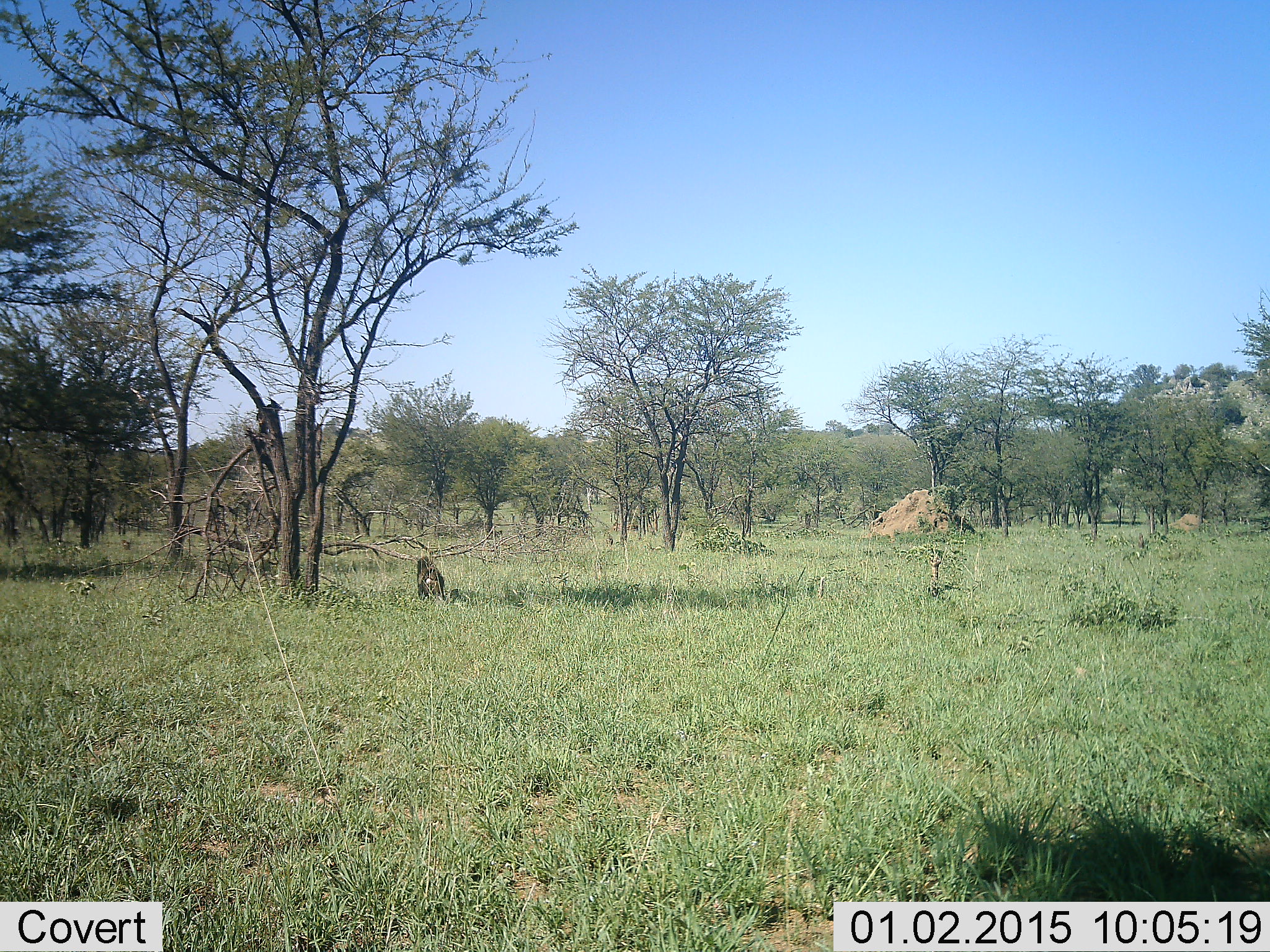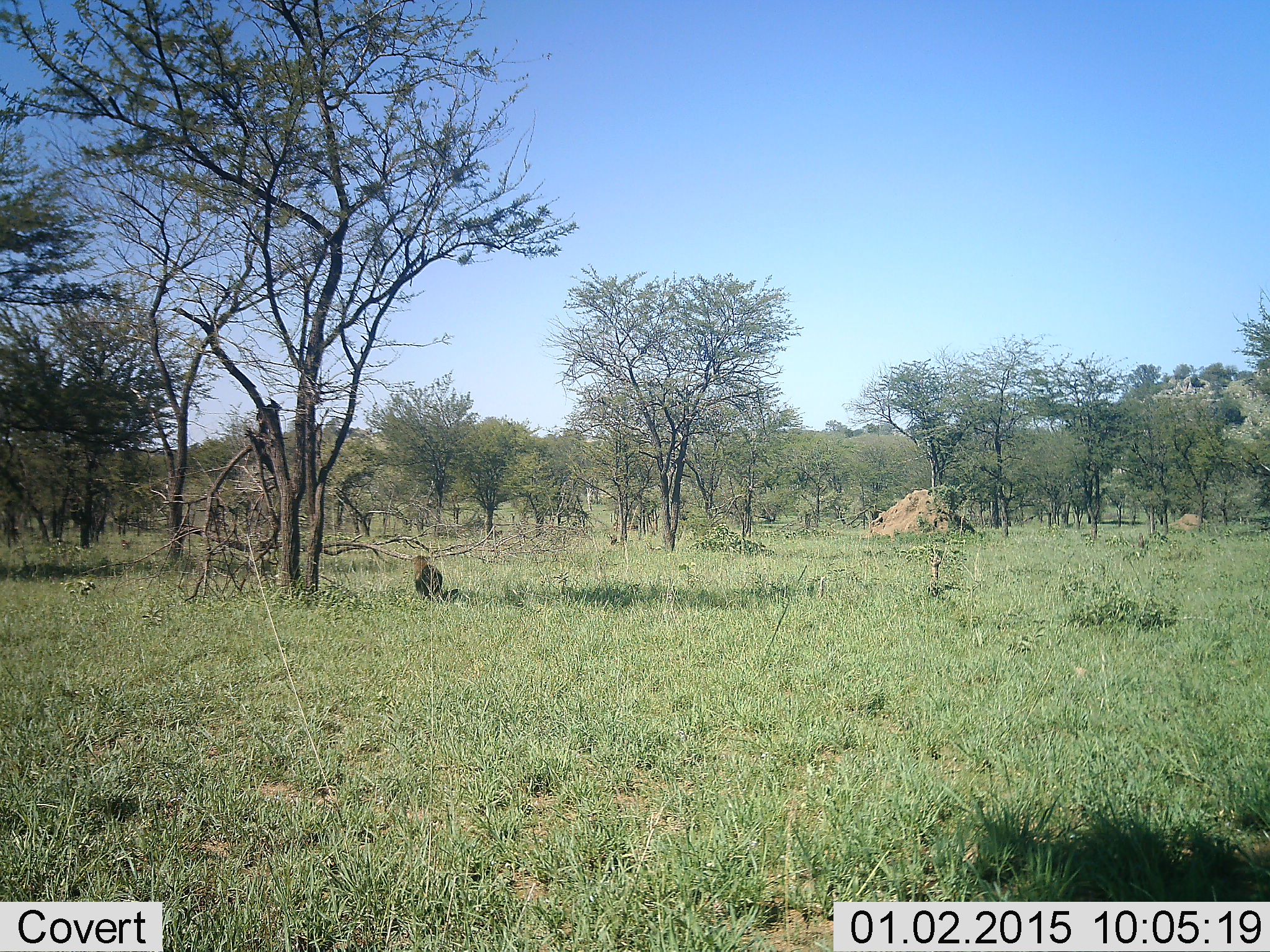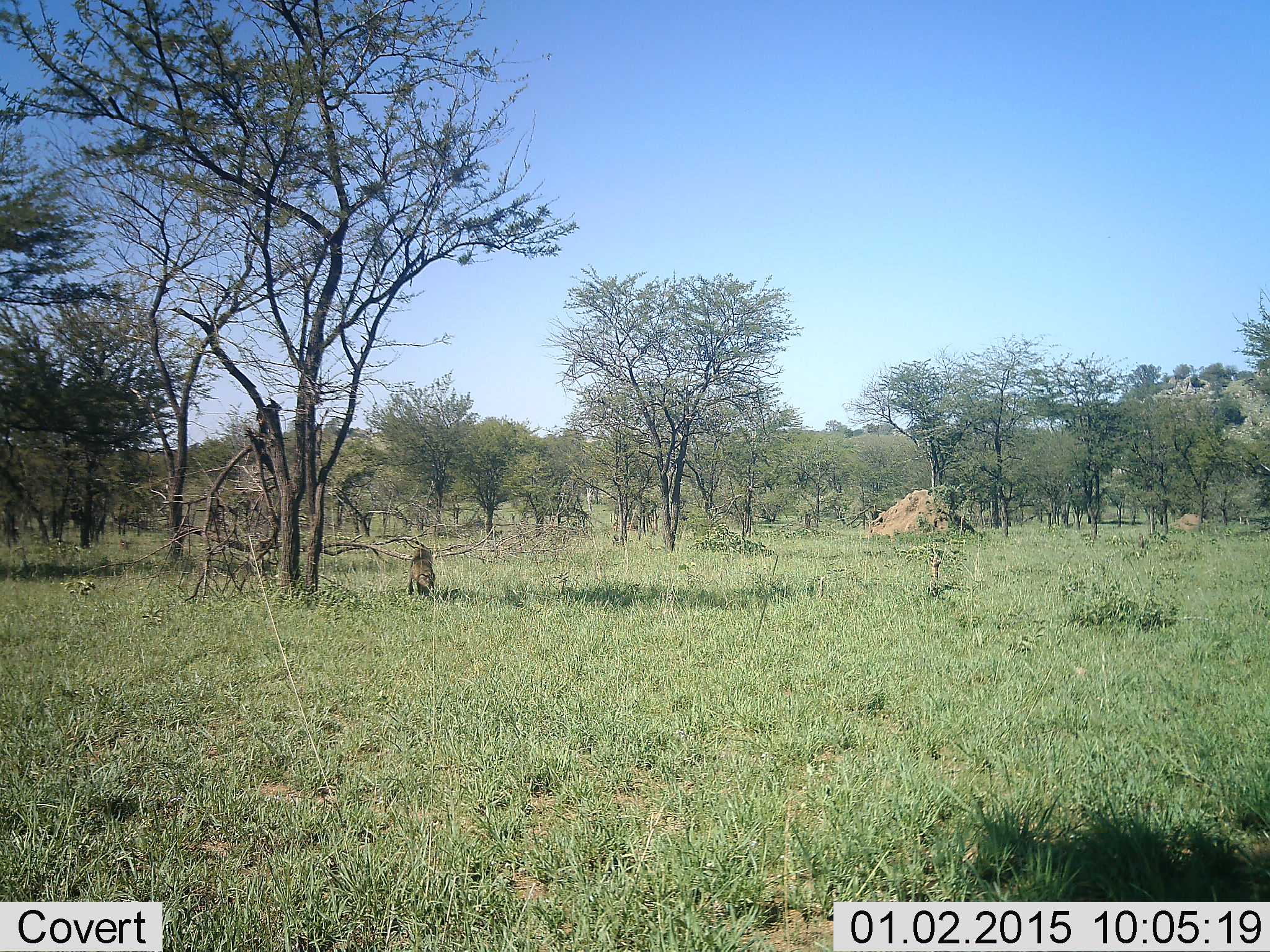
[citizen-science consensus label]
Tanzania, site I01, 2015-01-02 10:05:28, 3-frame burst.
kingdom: Animalia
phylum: Chordata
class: Mammalia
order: Primates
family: Cercopithecidae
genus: Papio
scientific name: Papio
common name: baboon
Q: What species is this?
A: Baboon (Papio).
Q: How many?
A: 2.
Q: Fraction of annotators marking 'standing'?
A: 12%.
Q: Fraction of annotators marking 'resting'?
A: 0%.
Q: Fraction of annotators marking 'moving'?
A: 75%.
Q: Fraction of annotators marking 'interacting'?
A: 0%.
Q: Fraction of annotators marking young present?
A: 0%.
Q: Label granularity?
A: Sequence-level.